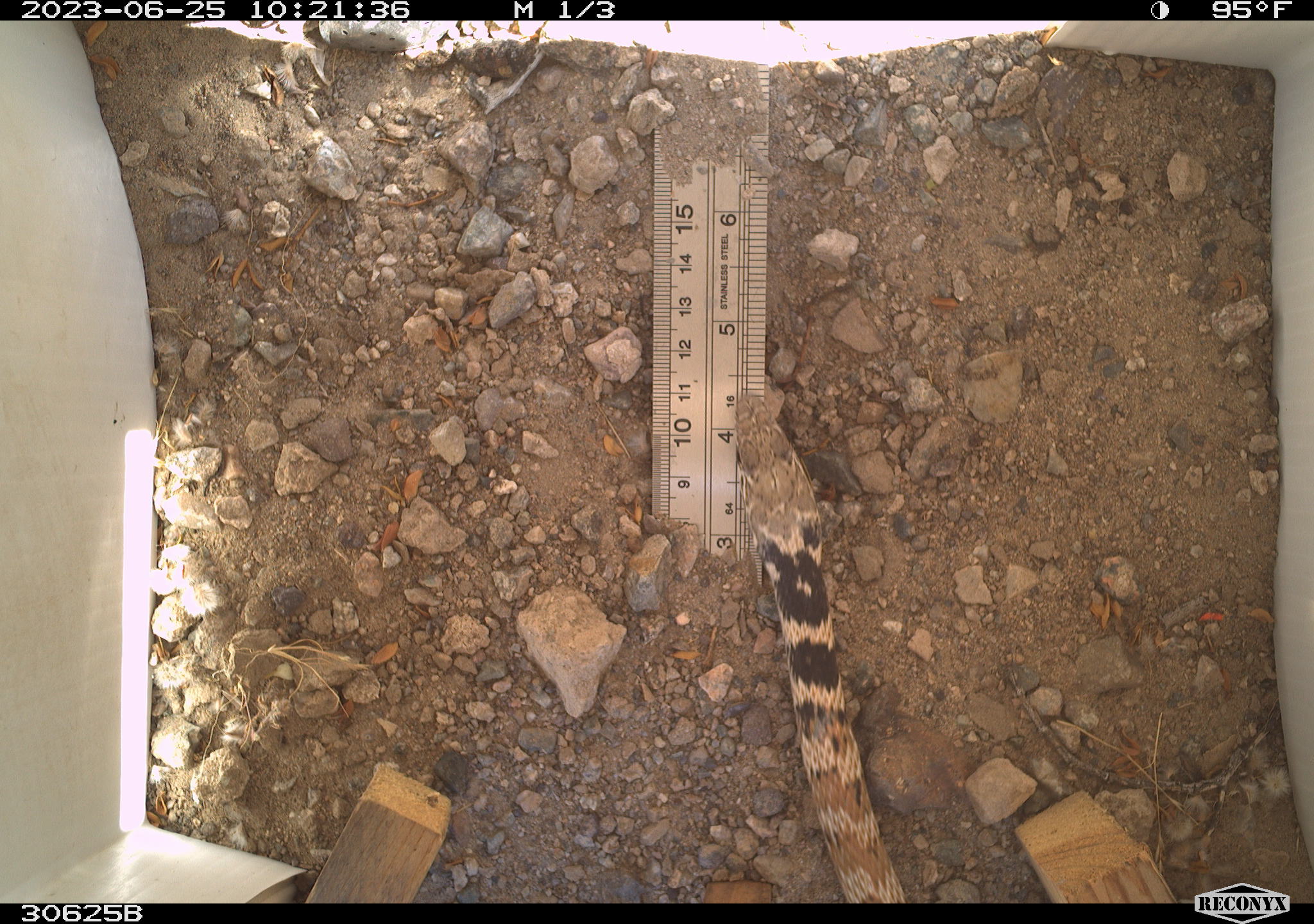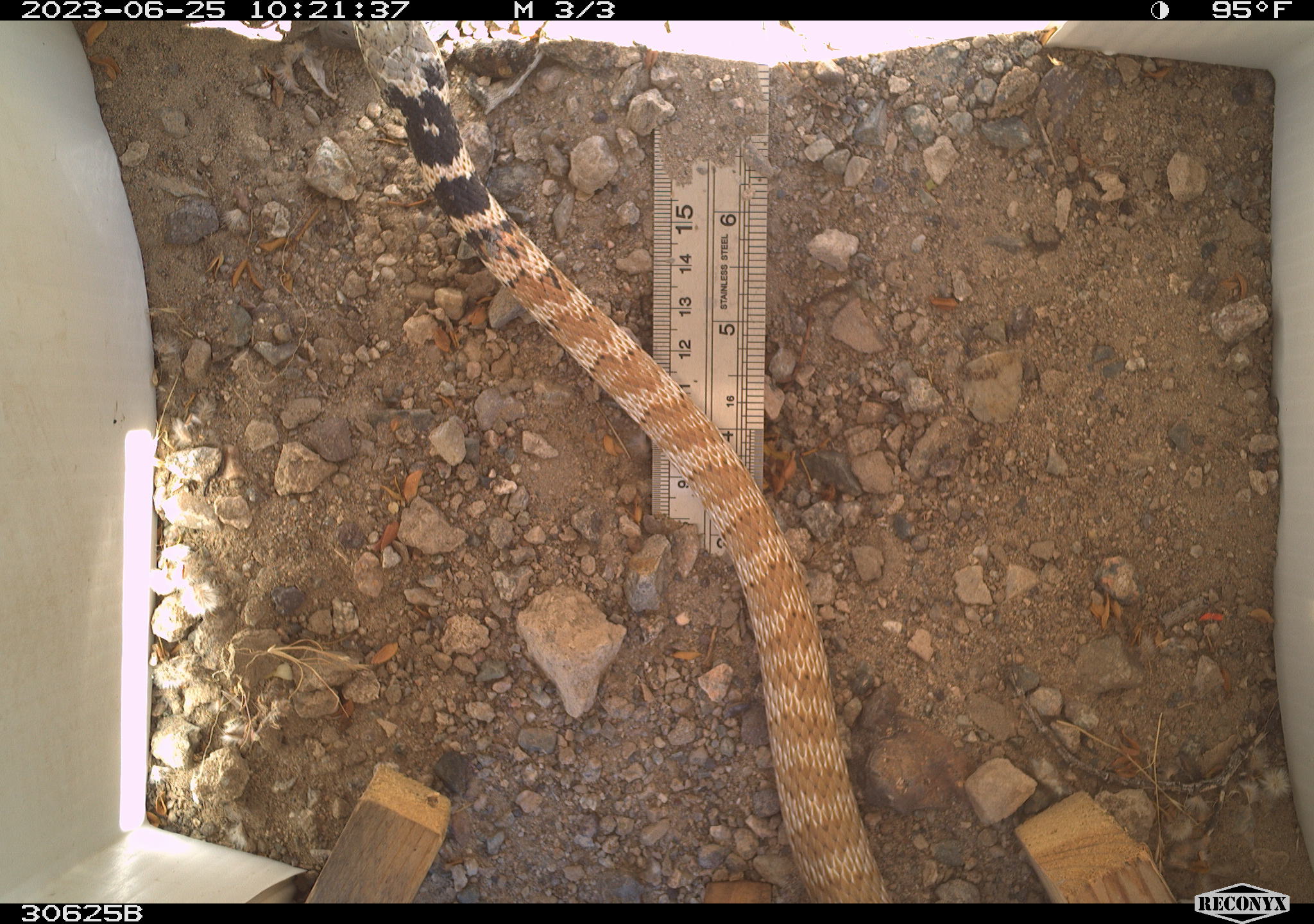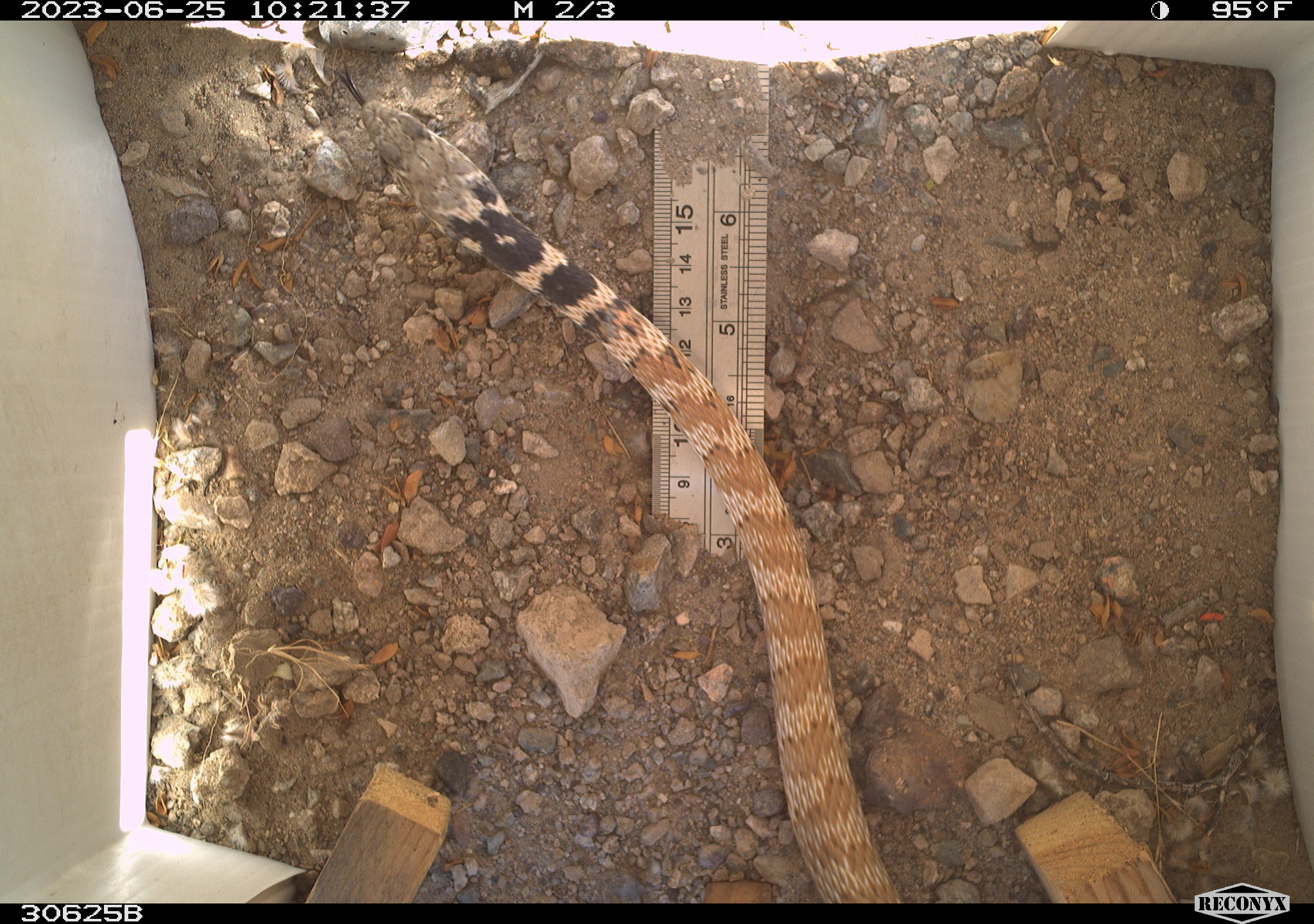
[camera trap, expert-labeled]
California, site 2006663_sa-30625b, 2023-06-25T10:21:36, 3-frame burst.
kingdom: Animalia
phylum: Chordata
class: Reptilia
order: Squamata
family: Colubridae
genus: Masticophis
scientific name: Masticophis flagellum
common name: coachwhip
Coachwhip (Masticophis flagellum).